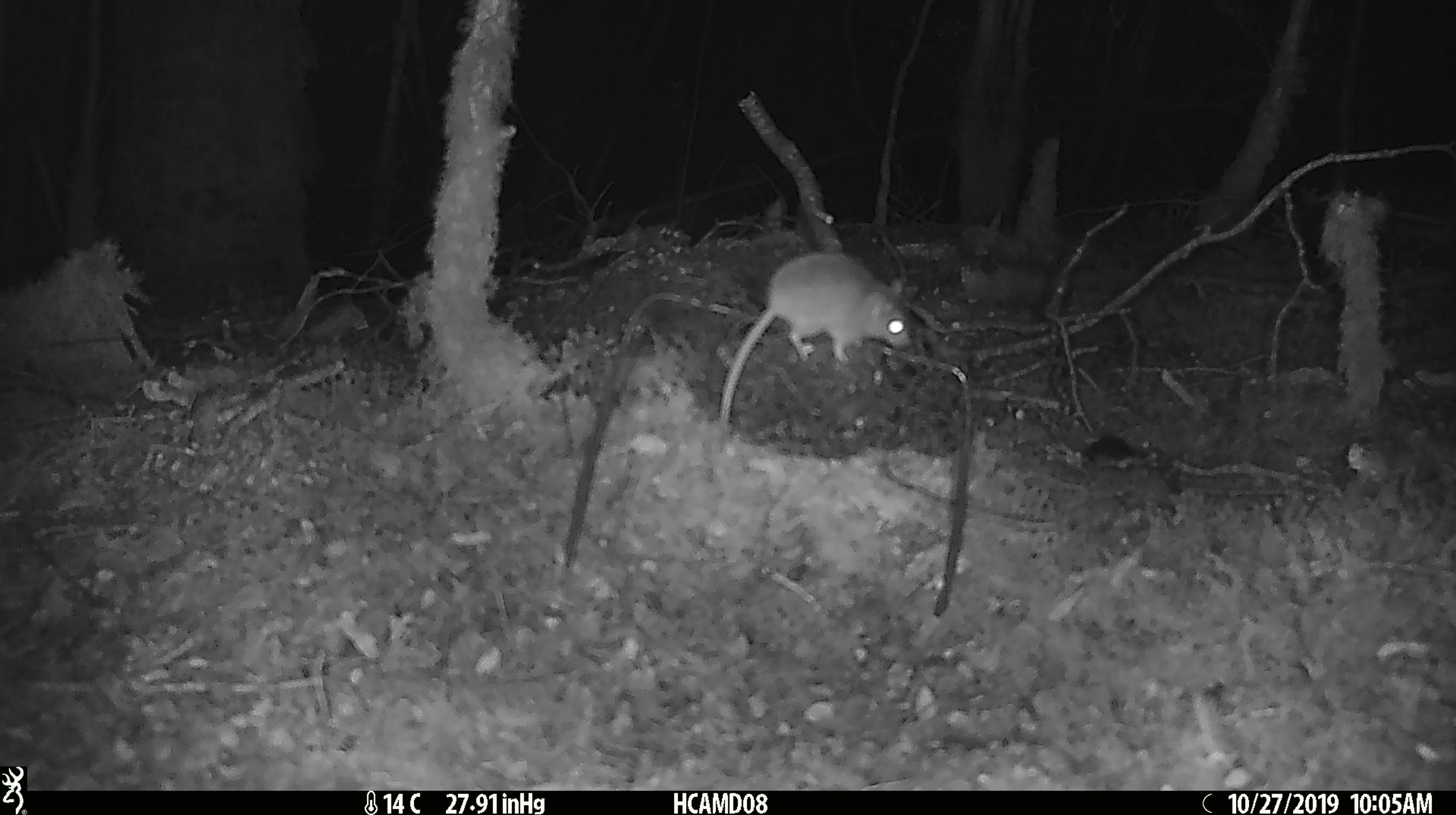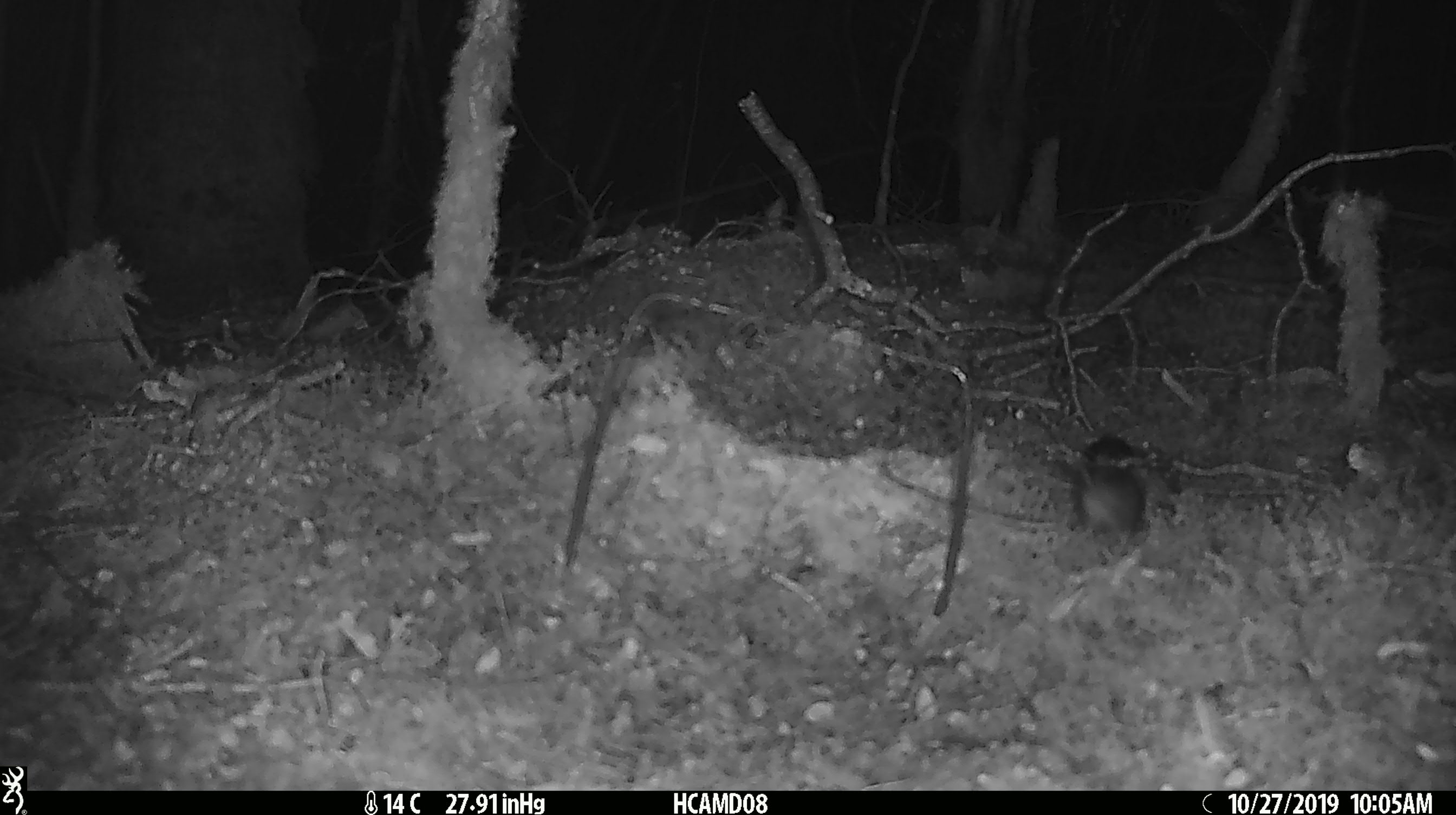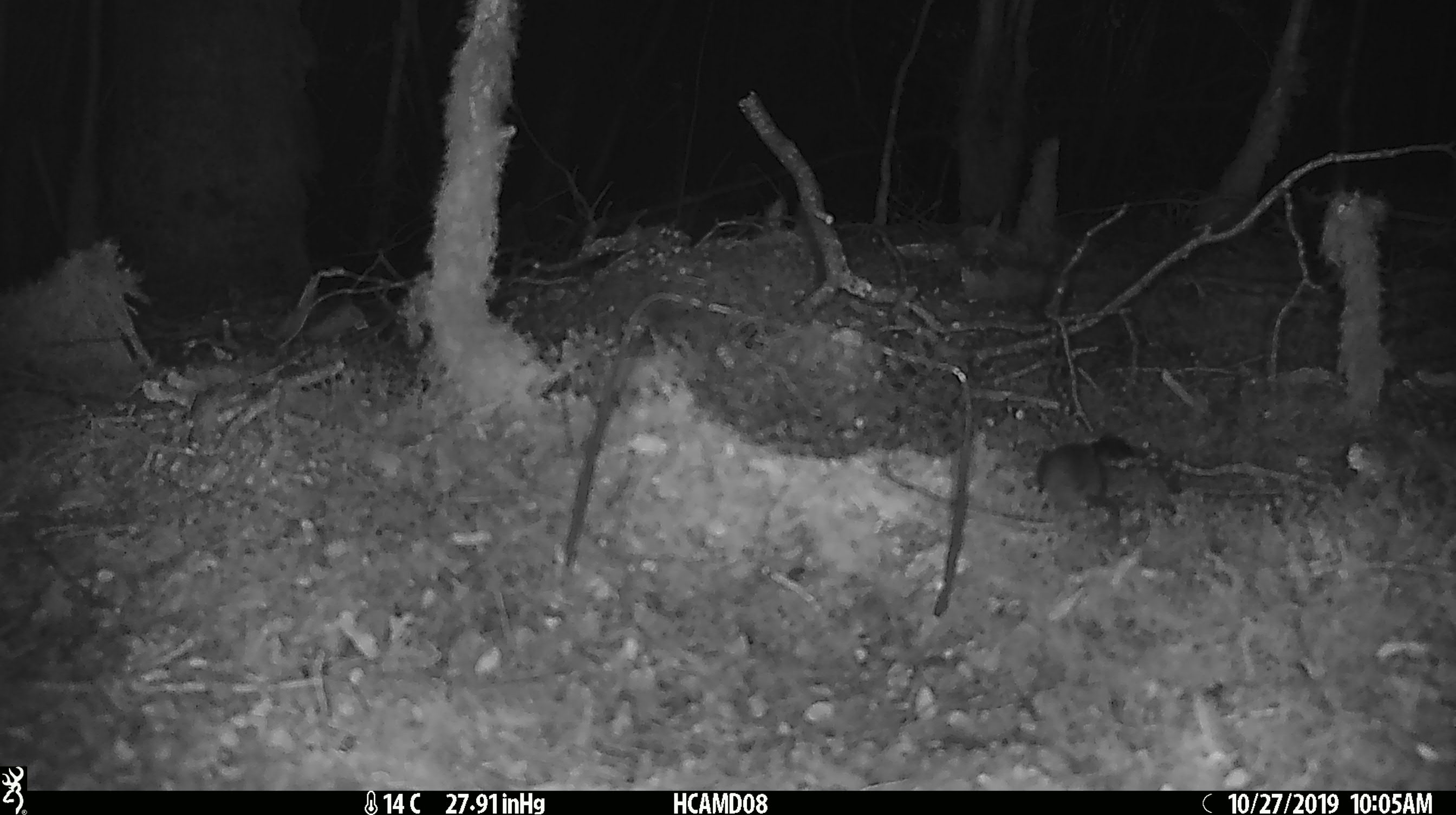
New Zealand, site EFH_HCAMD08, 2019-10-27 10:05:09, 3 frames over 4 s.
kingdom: Animalia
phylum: Chordata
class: Mammalia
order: Rodentia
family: Muridae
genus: Mus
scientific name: Mus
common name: mouse